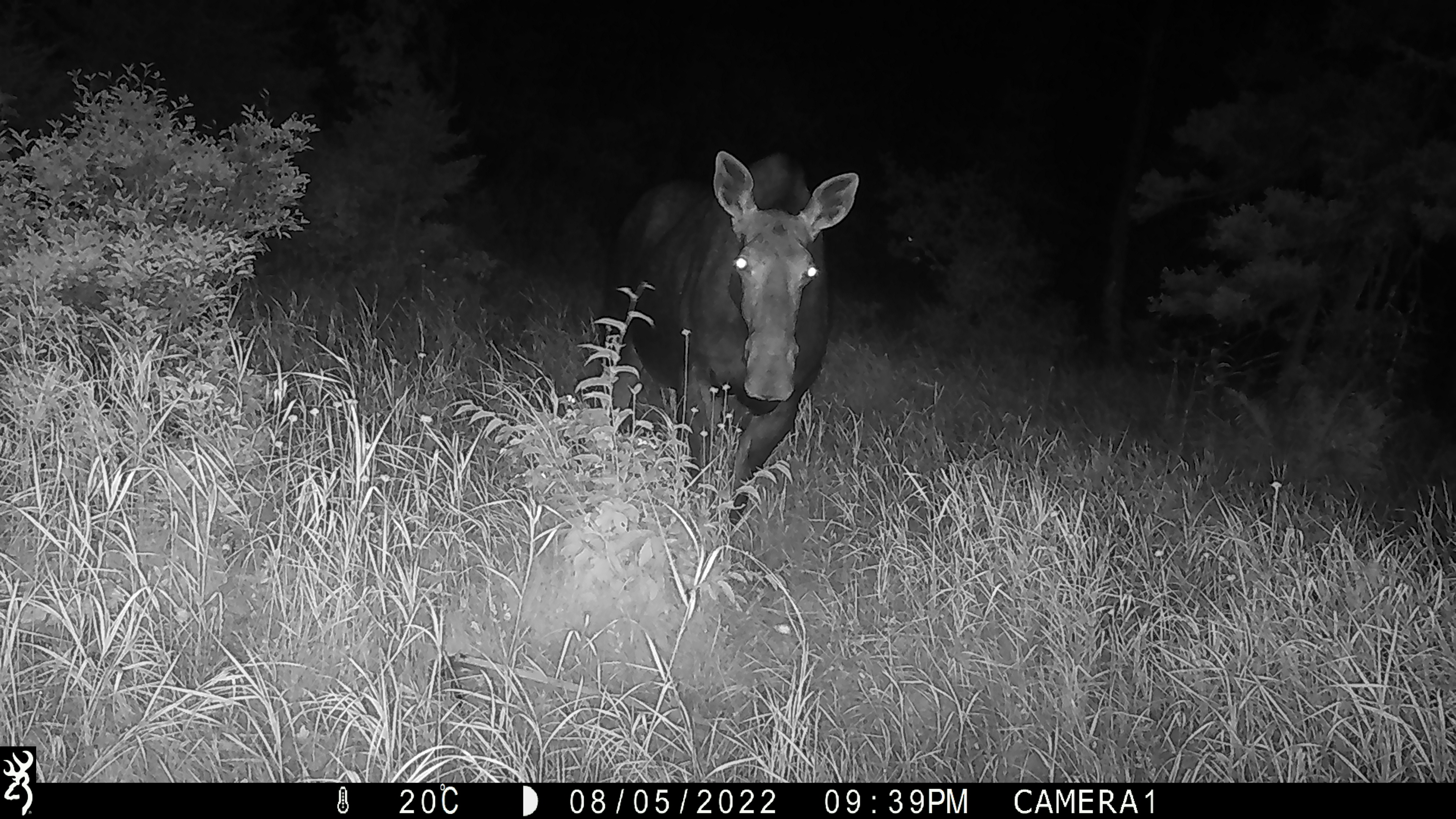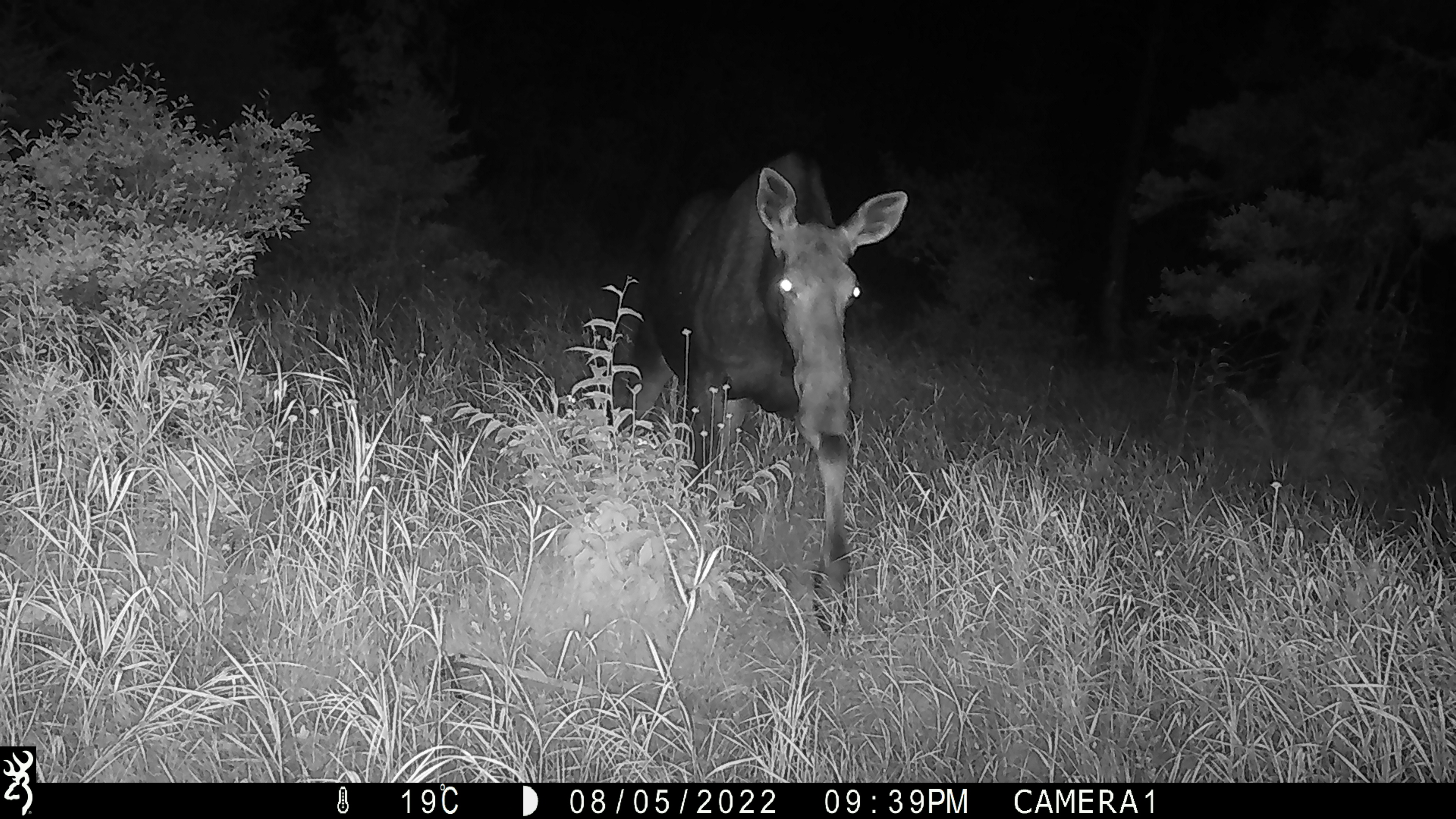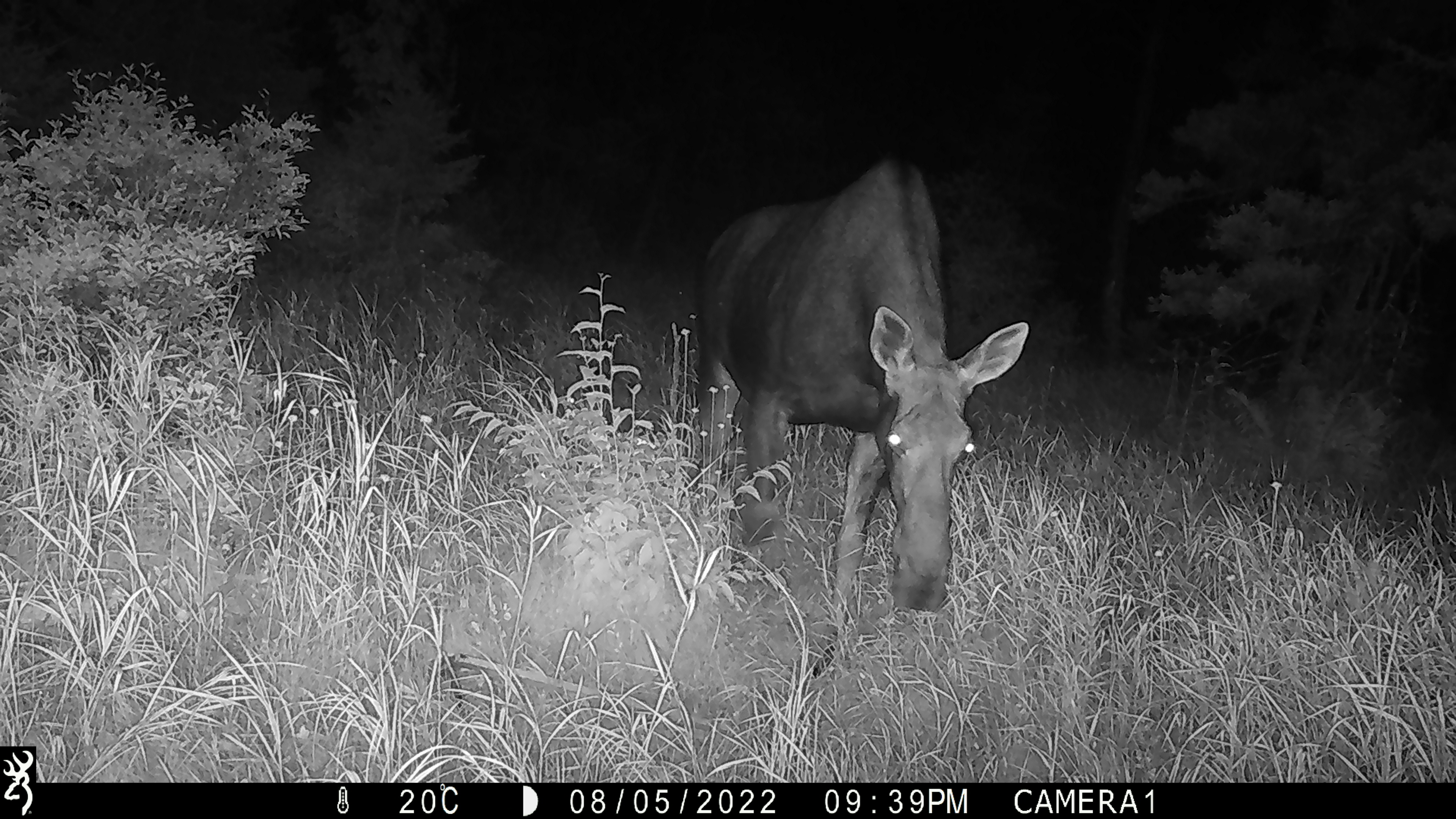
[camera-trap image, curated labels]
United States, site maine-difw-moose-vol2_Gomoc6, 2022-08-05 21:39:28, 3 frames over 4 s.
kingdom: Animalia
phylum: Chordata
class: Mammalia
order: Artiodactyla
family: Cervidae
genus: Alces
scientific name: Alces alces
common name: moose